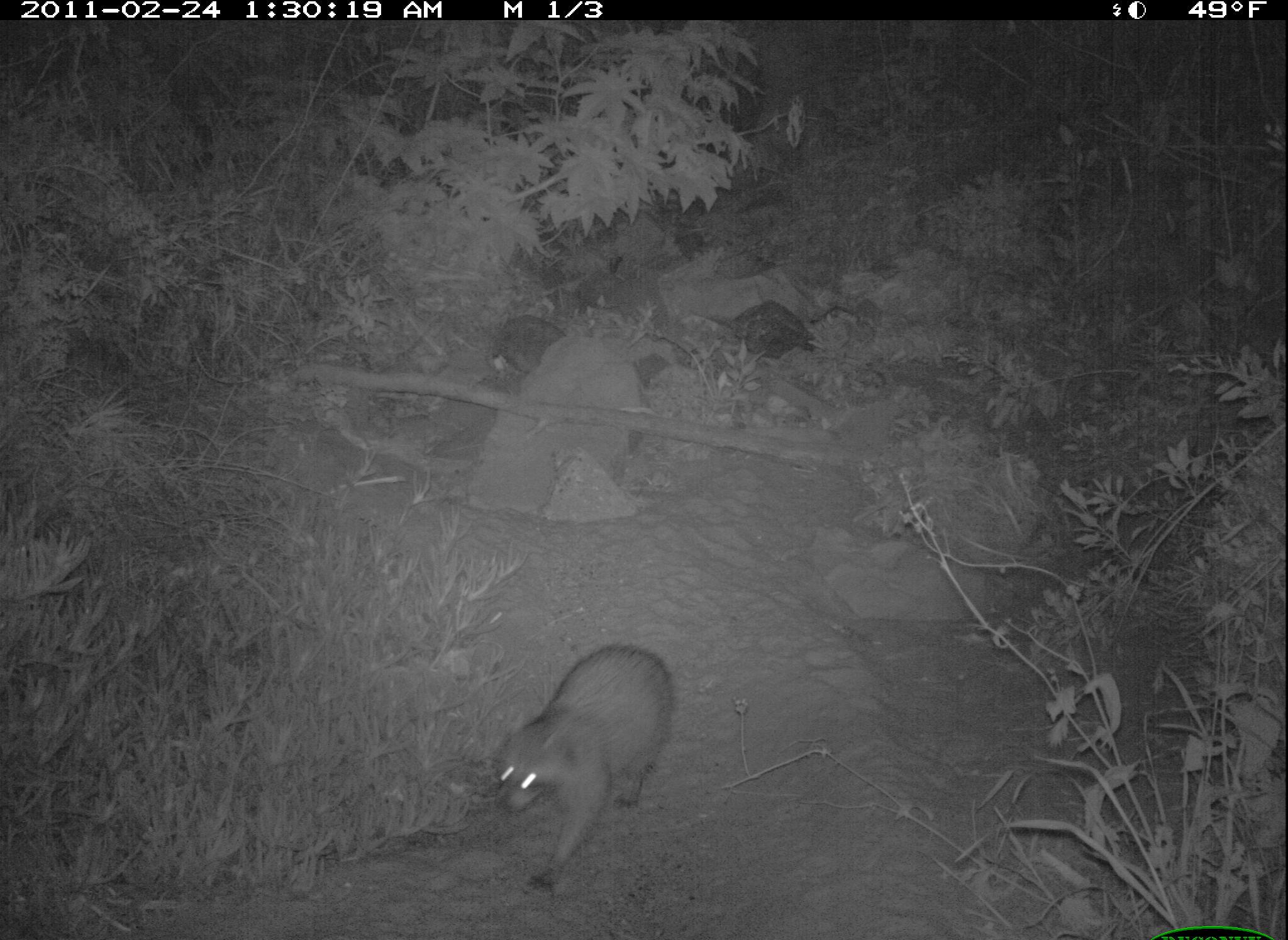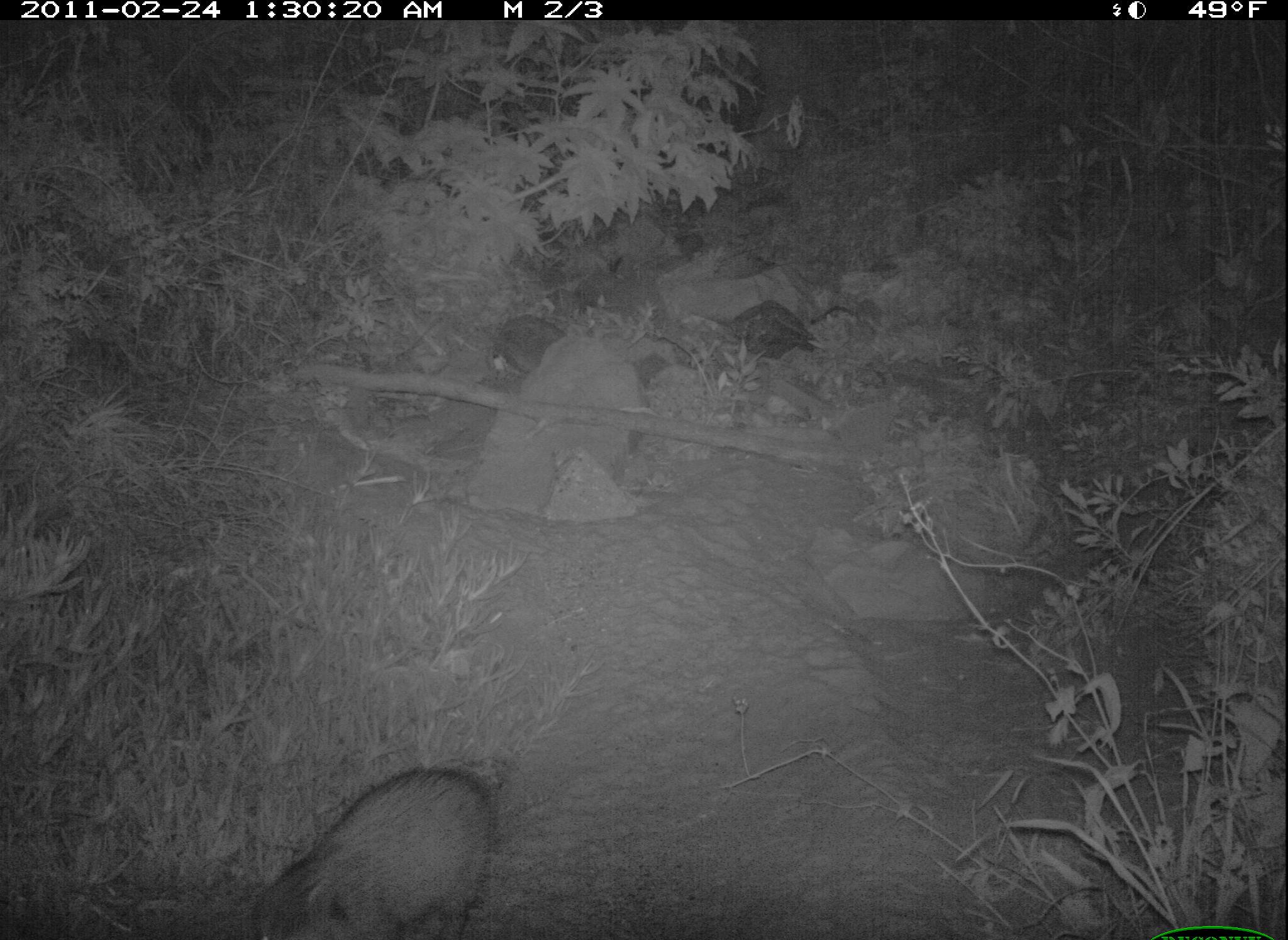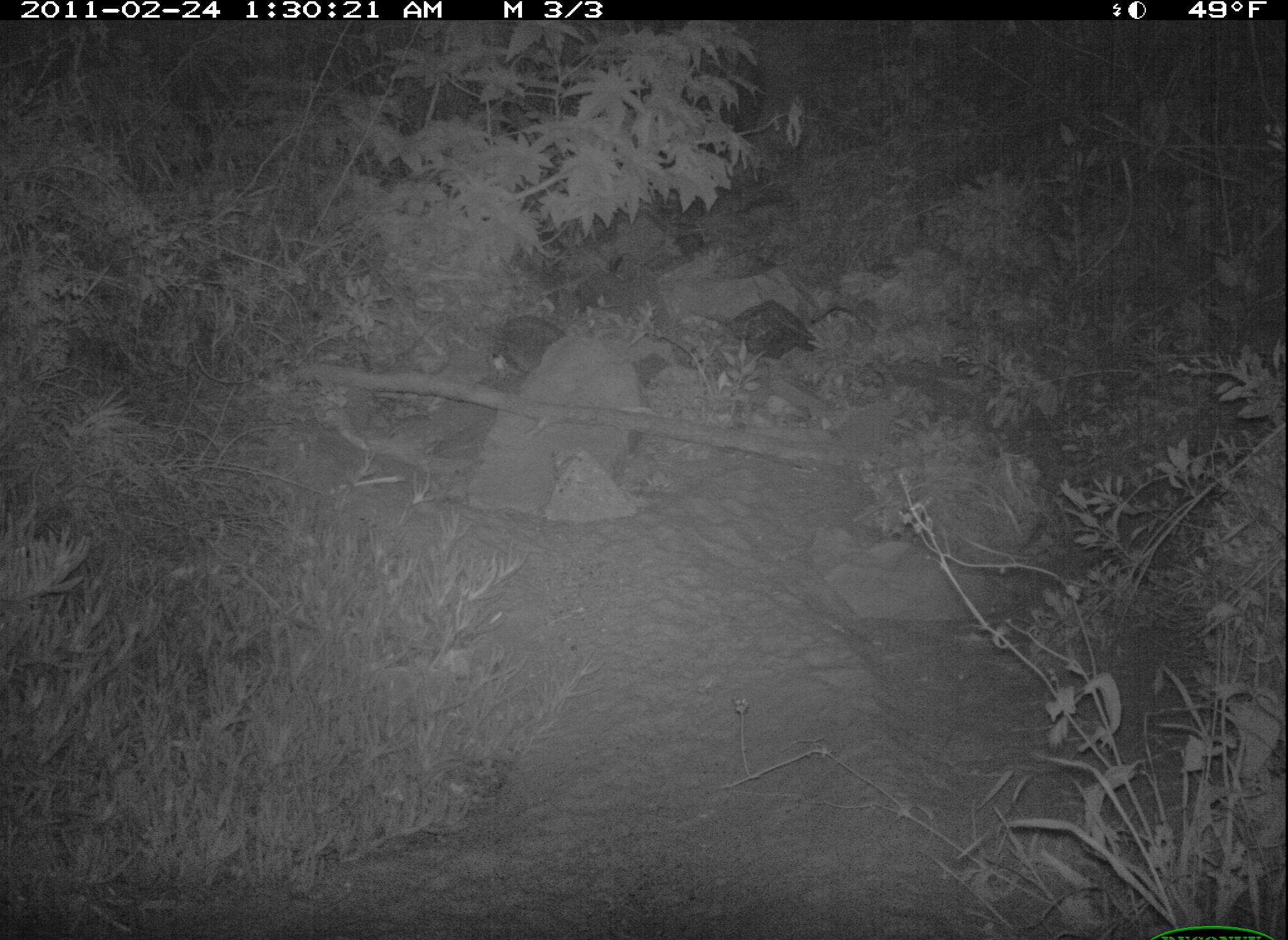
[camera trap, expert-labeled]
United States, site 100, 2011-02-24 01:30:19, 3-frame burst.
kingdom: Animalia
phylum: Chordata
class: Mammalia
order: Carnivora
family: Procyonidae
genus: Procyon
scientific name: Procyon lotor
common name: raccoon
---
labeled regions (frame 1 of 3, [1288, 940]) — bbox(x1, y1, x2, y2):
raccoon: bbox(475, 636, 692, 913)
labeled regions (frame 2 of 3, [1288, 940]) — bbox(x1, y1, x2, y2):
raccoon: bbox(240, 762, 507, 940)